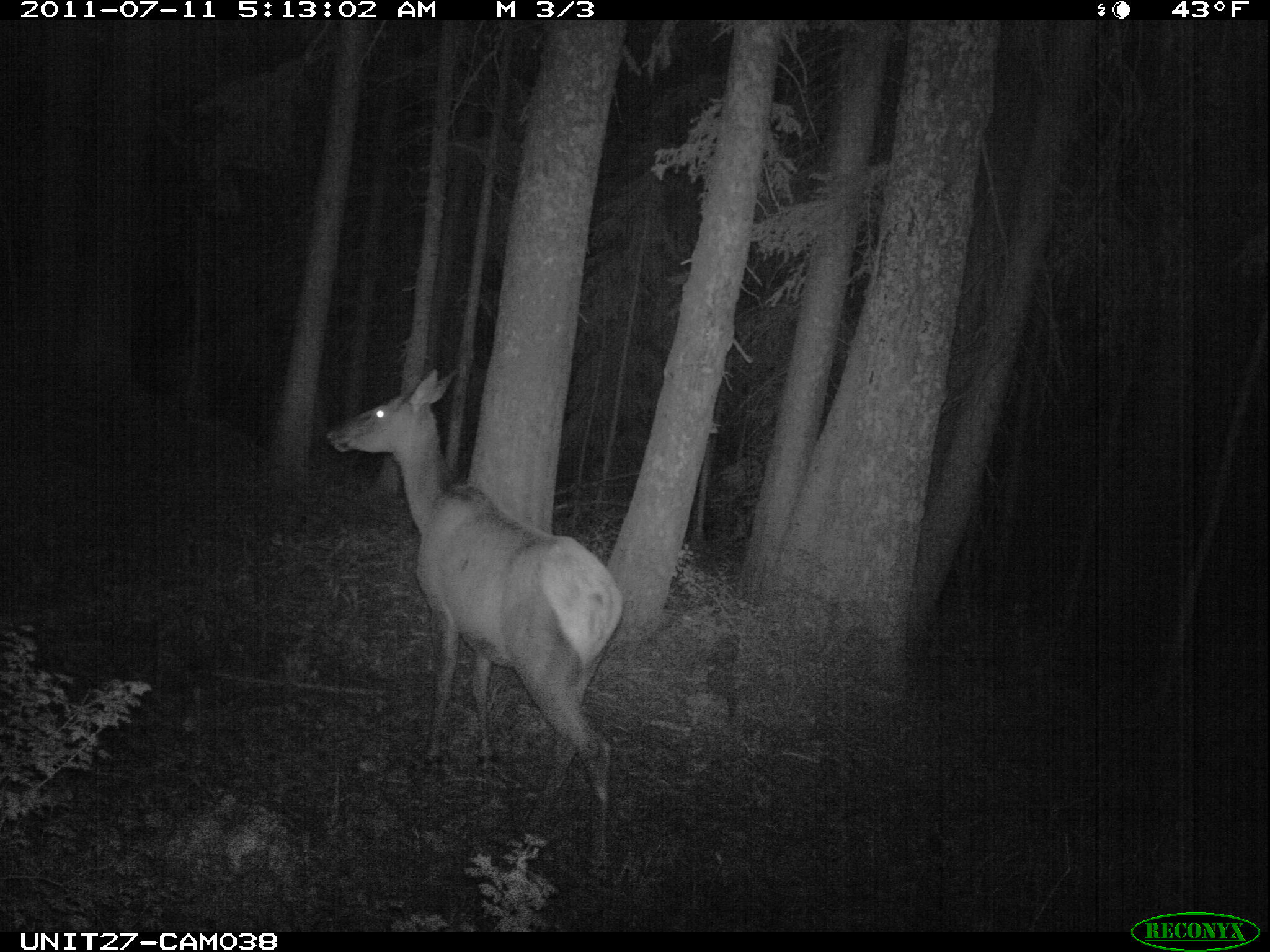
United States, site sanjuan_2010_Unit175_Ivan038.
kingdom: Animalia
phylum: Chordata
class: Mammalia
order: Artiodactyla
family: Cervidae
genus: Cervus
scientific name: Cervus elaphus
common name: red deer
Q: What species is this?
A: Cervus elaphus (red deer).